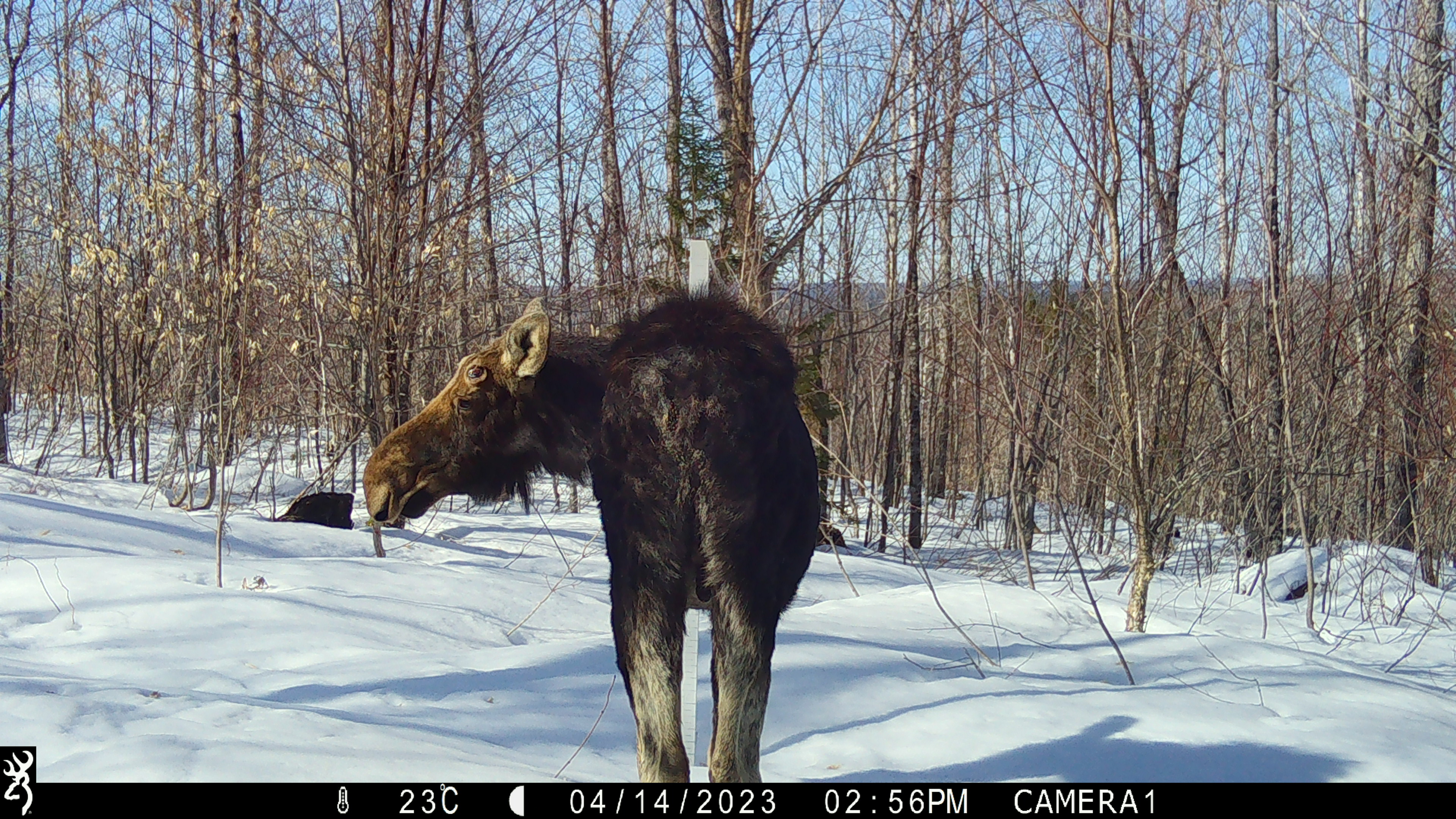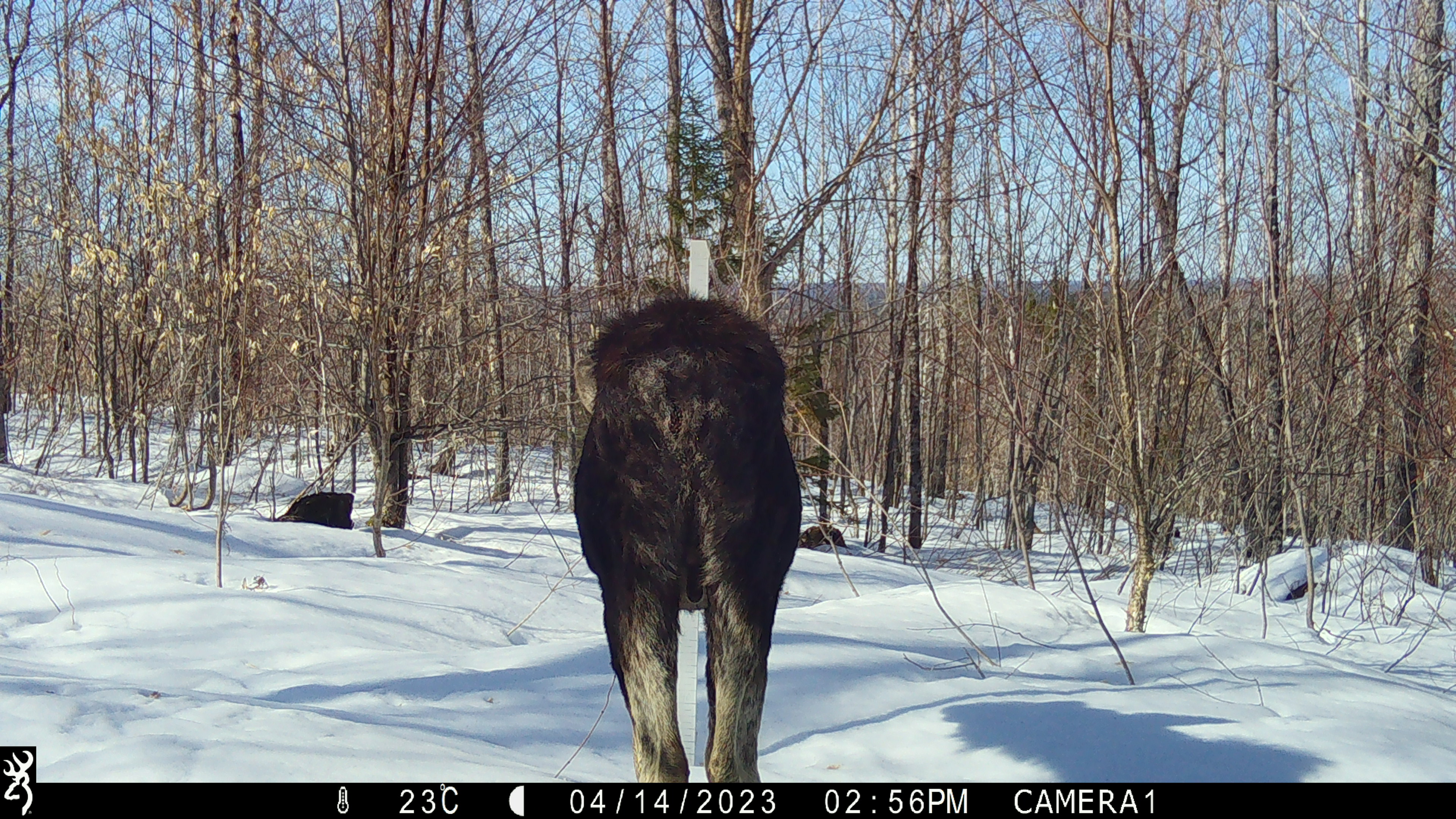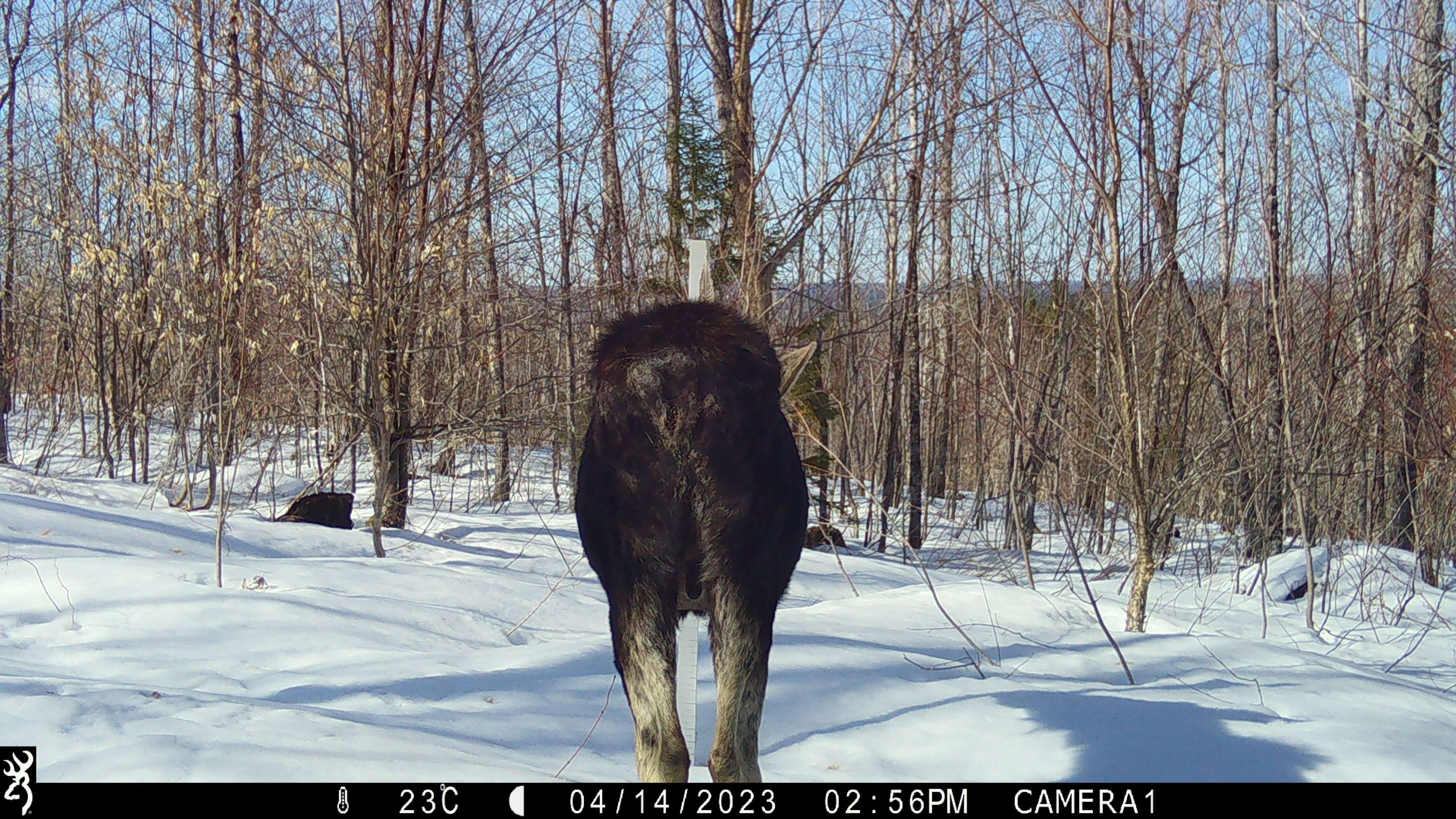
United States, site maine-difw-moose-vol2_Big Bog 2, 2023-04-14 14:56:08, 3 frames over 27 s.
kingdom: Animalia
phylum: Chordata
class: Mammalia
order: Artiodactyla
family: Cervidae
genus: Alces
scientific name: Alces alces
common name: moose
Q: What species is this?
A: Moose (Alces alces).